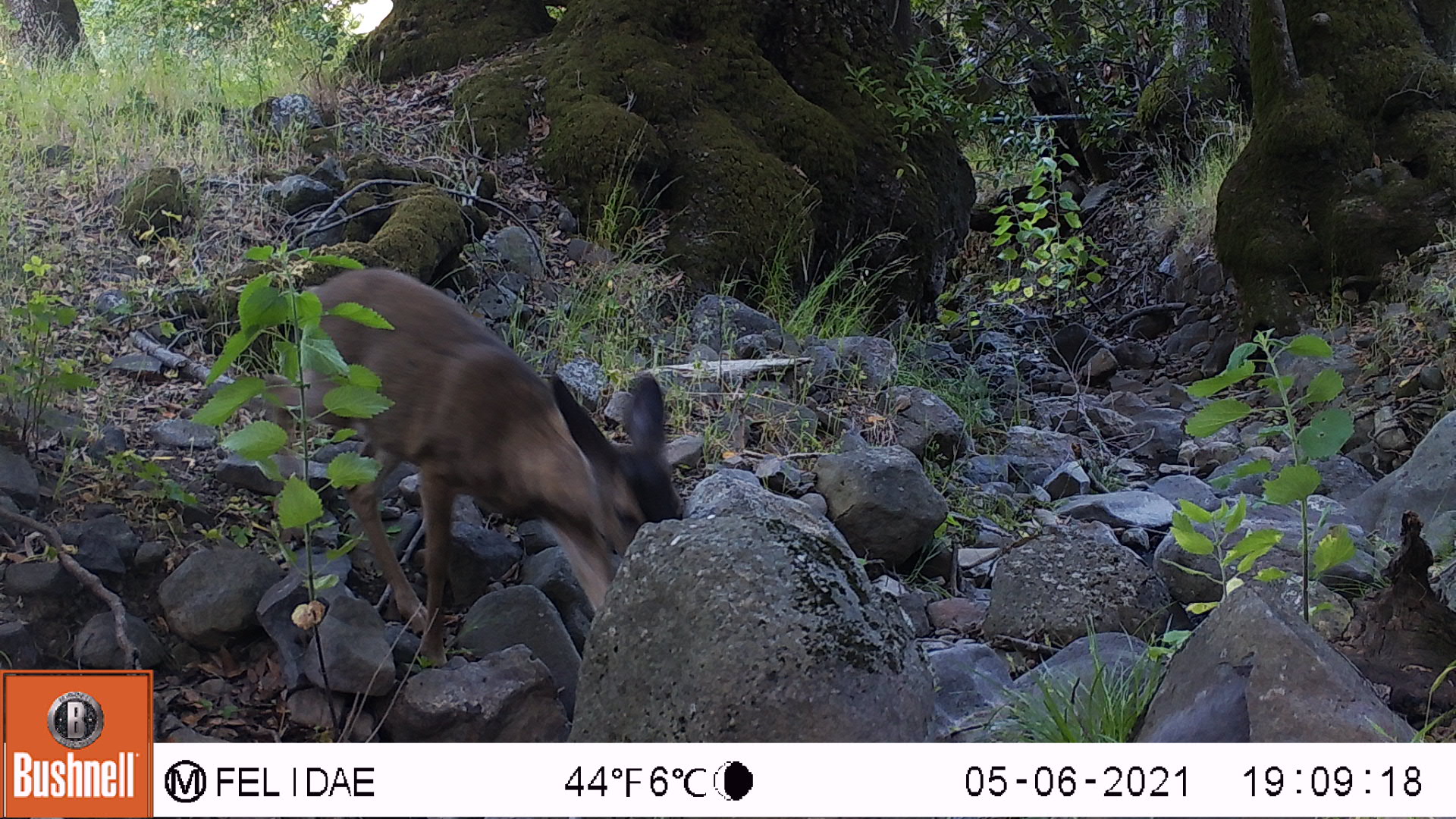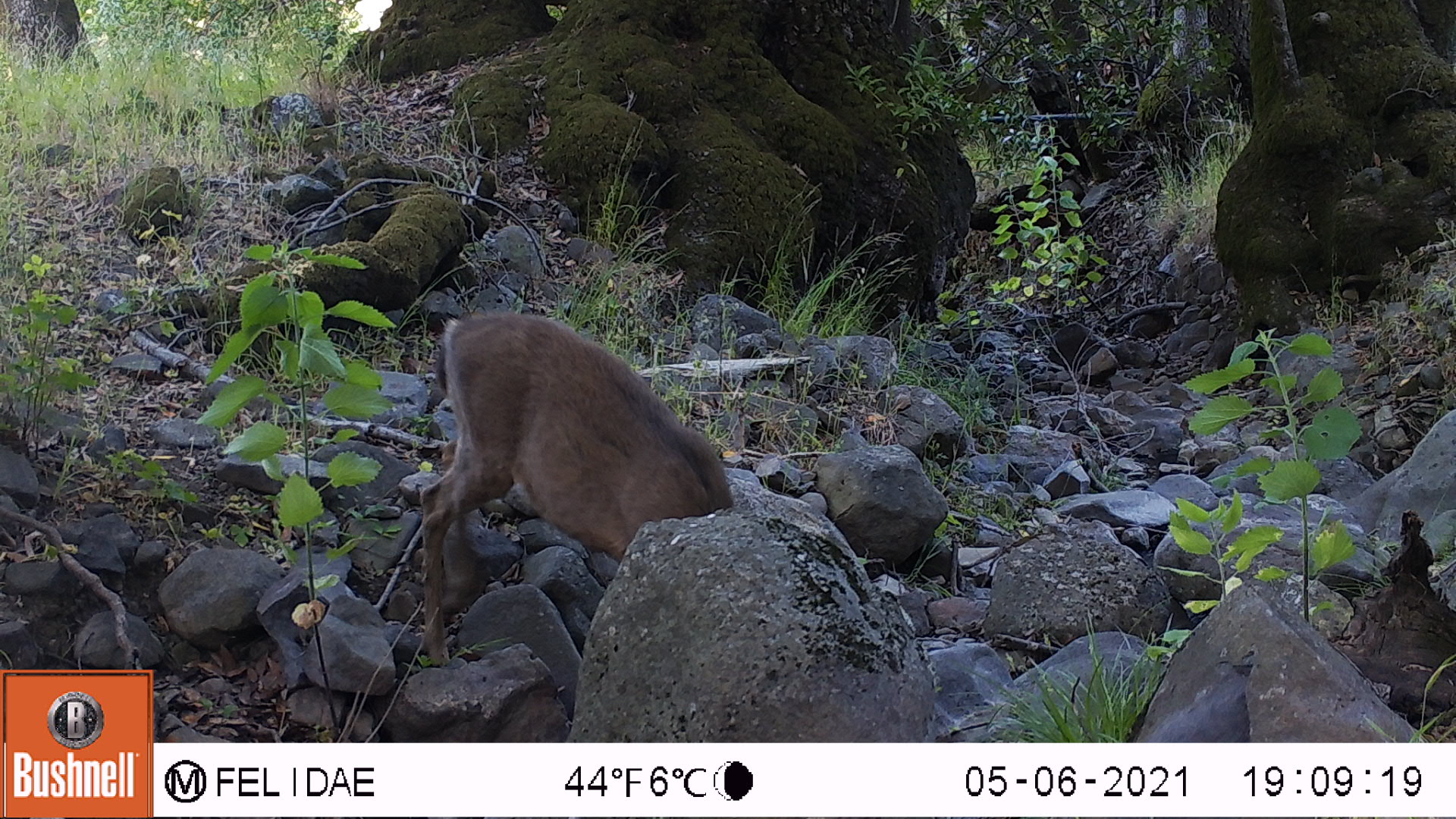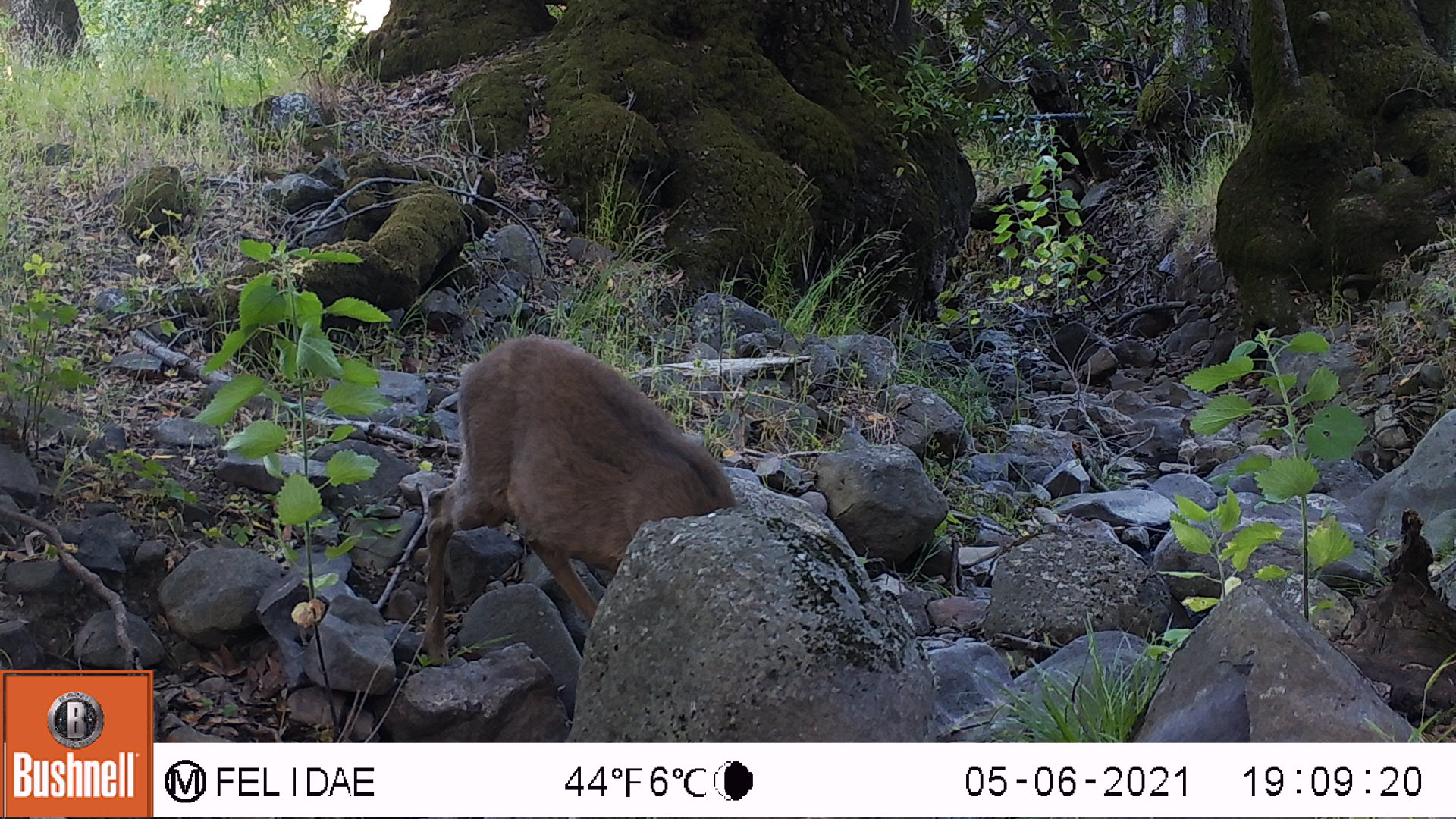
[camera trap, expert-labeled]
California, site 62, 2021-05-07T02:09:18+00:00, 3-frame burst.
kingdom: Animalia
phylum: Chordata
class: Mammalia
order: Artiodactyla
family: Cervidae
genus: Odocoileus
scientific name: Odocoileus hemionus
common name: mule deer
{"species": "mule deer (Odocoileus hemionus)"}